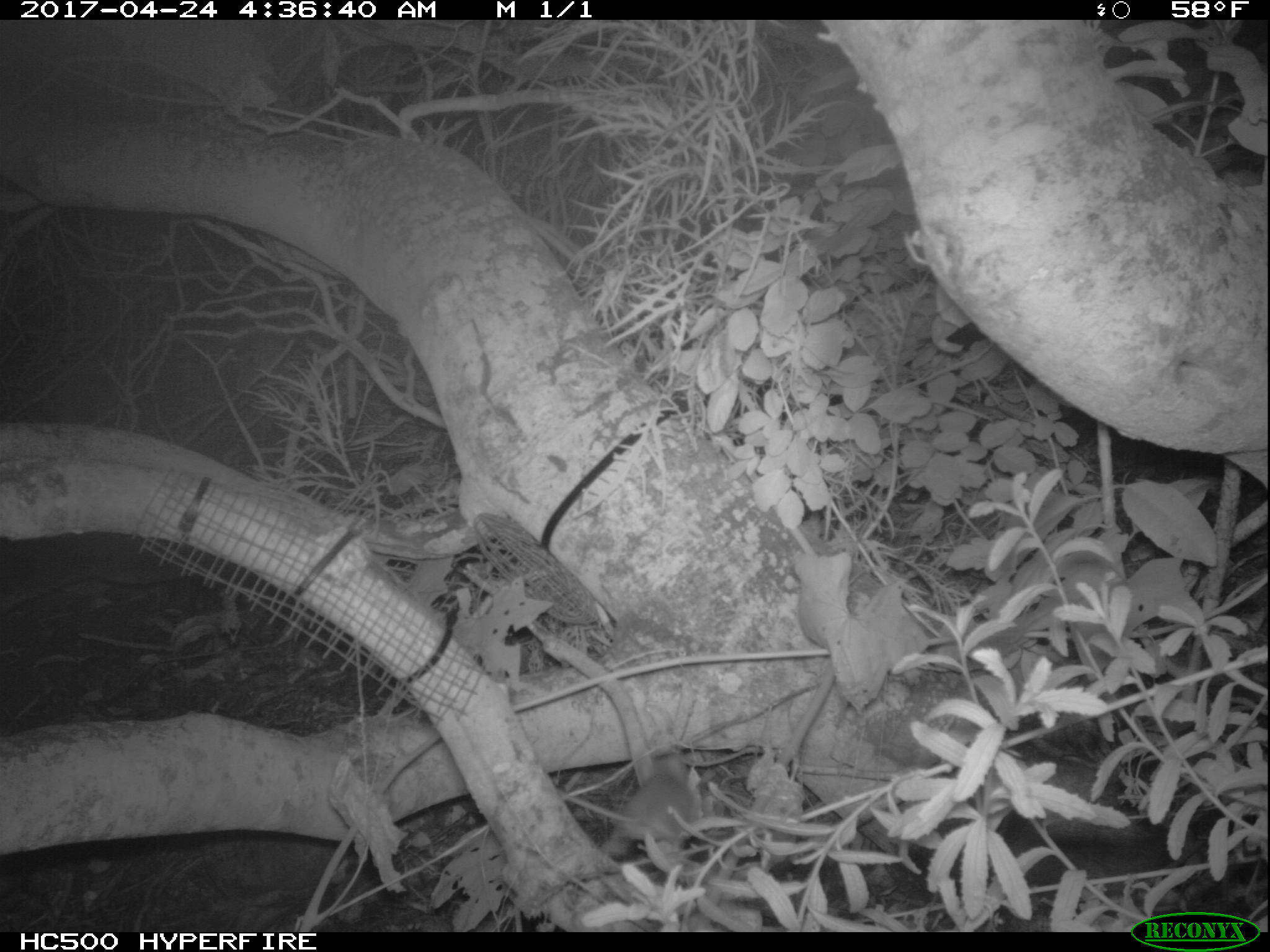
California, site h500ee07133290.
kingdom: Animalia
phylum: Chordata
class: Mammalia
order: Rodentia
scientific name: Rodentia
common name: rodent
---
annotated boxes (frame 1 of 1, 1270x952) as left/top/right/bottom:
rodent: 556/754/702/845